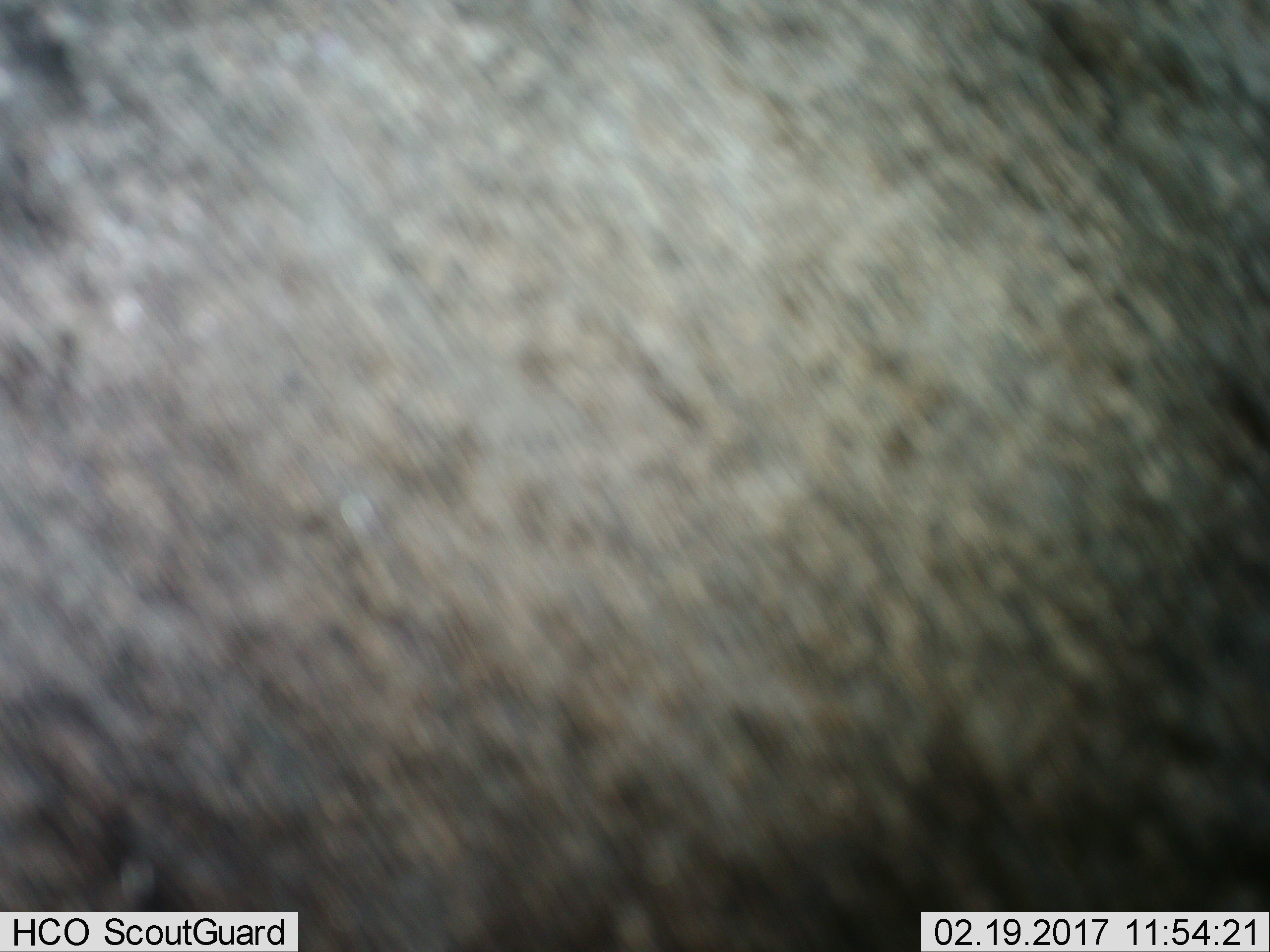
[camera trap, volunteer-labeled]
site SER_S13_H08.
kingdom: Animalia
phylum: Chordata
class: Mammalia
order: Artiodactyla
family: Bovidae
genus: Connochaetes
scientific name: Connochaetes taurinus taurinus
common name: blue wildebeest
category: wildebeestblue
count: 1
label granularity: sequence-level